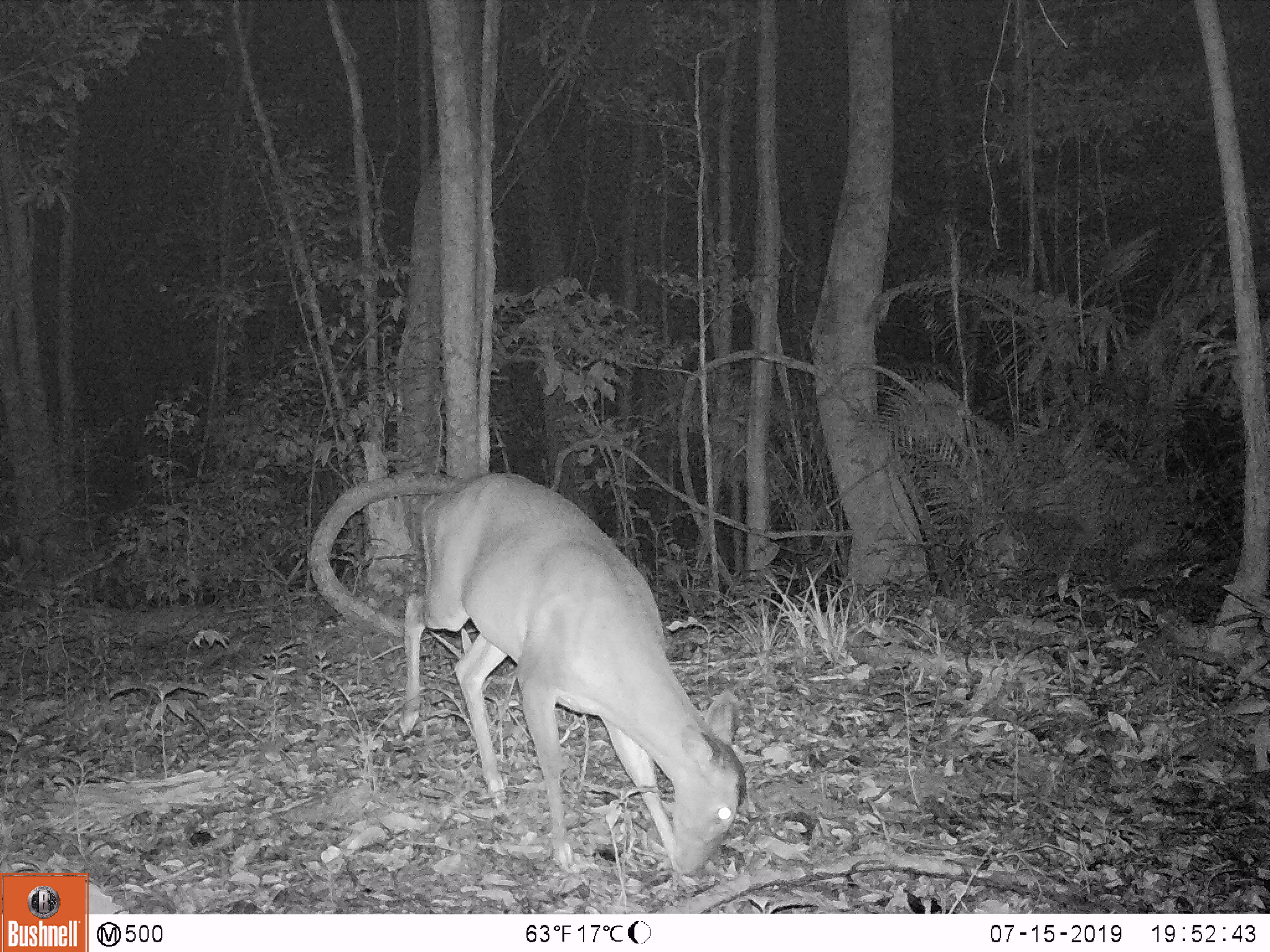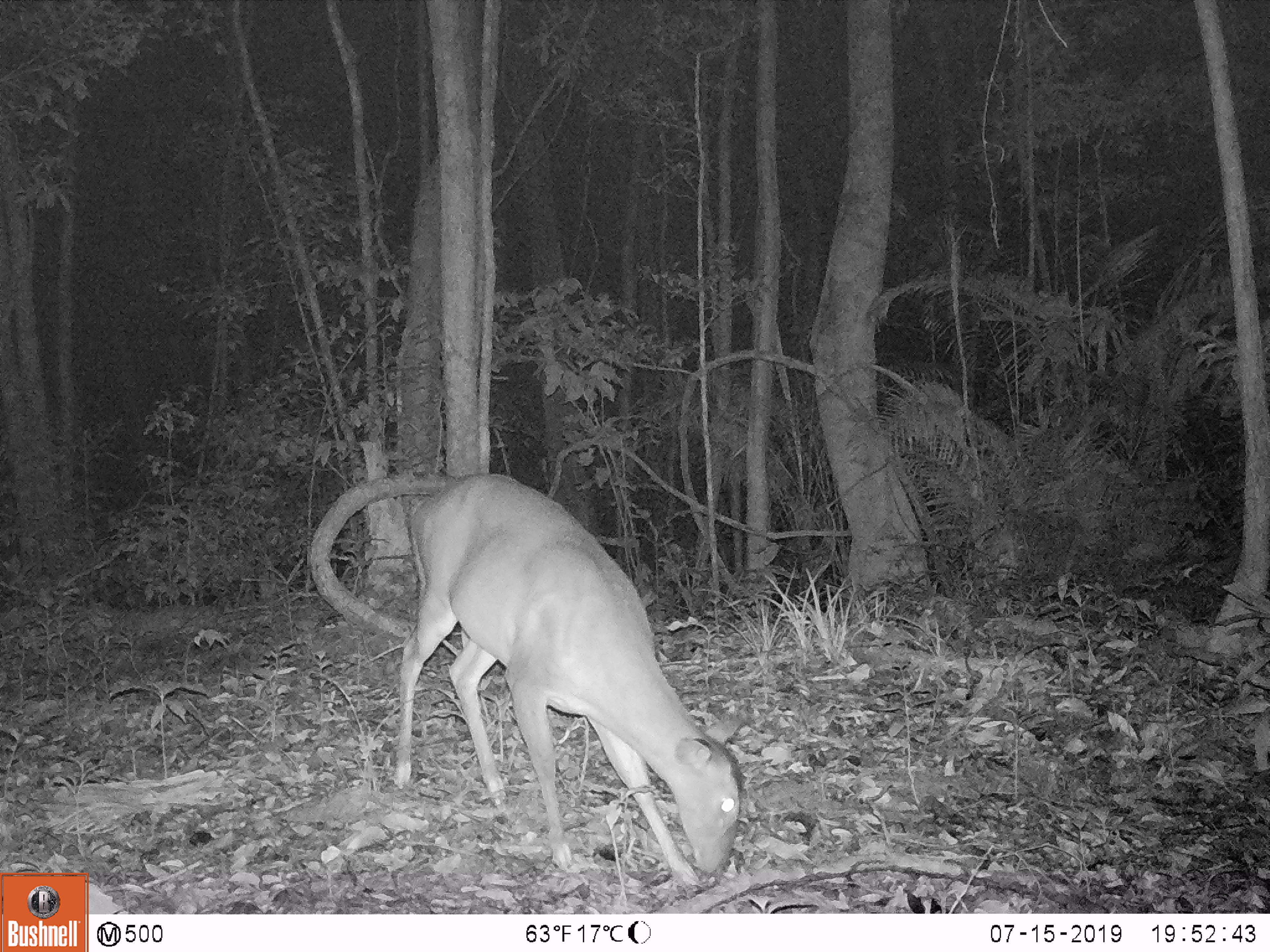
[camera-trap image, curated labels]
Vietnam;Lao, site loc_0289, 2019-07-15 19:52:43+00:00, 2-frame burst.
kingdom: Animalia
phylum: Chordata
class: Mammalia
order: Artiodactyla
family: Cervidae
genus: Muntiacus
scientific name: Muntiacus vuquangensis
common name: large-antlered muntjac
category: large antlered muntjac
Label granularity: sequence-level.